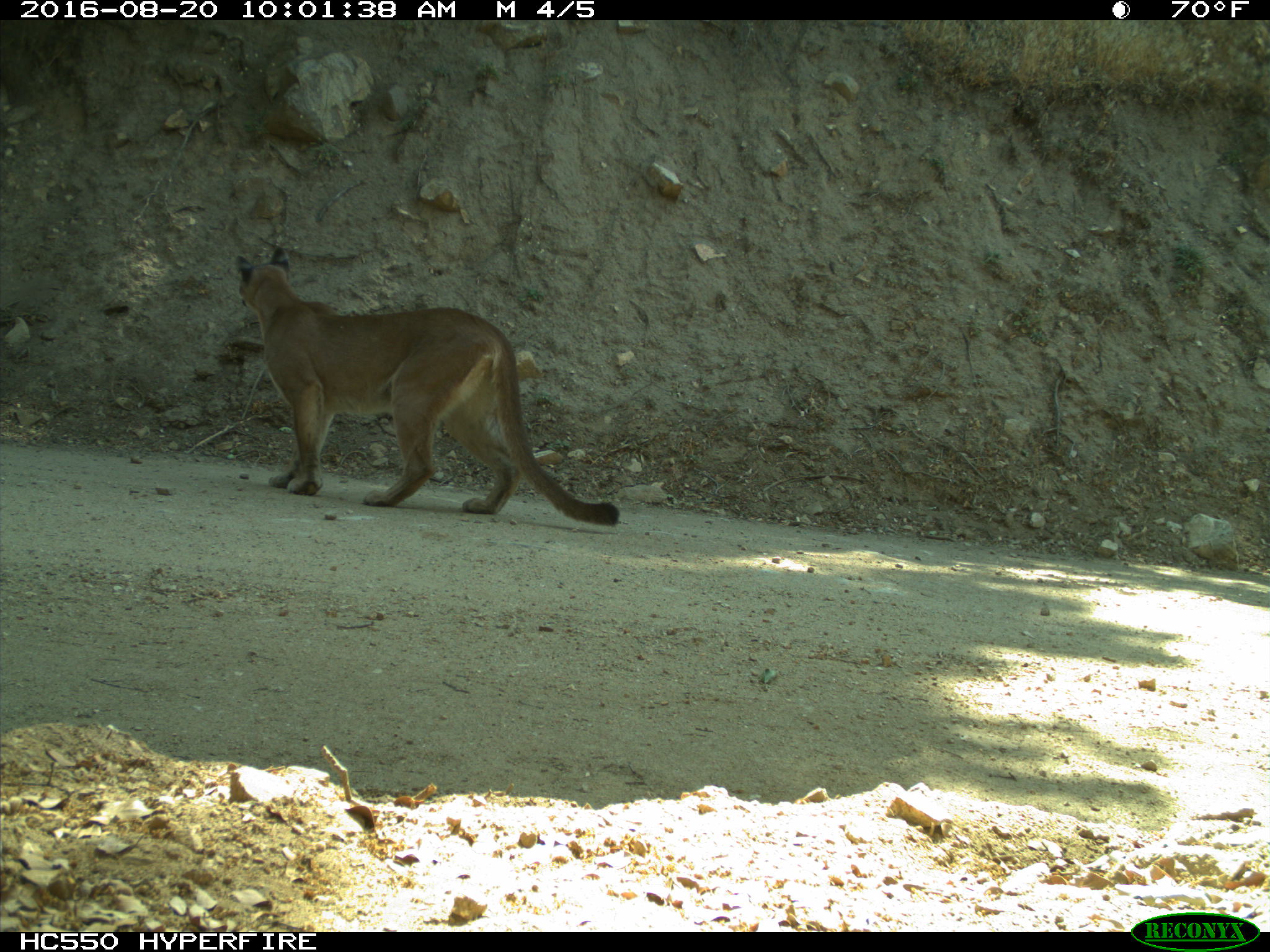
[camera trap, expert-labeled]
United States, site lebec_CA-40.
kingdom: Animalia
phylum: Chordata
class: Mammalia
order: Carnivora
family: Felidae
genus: Puma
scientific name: Puma concolor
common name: mountain lion